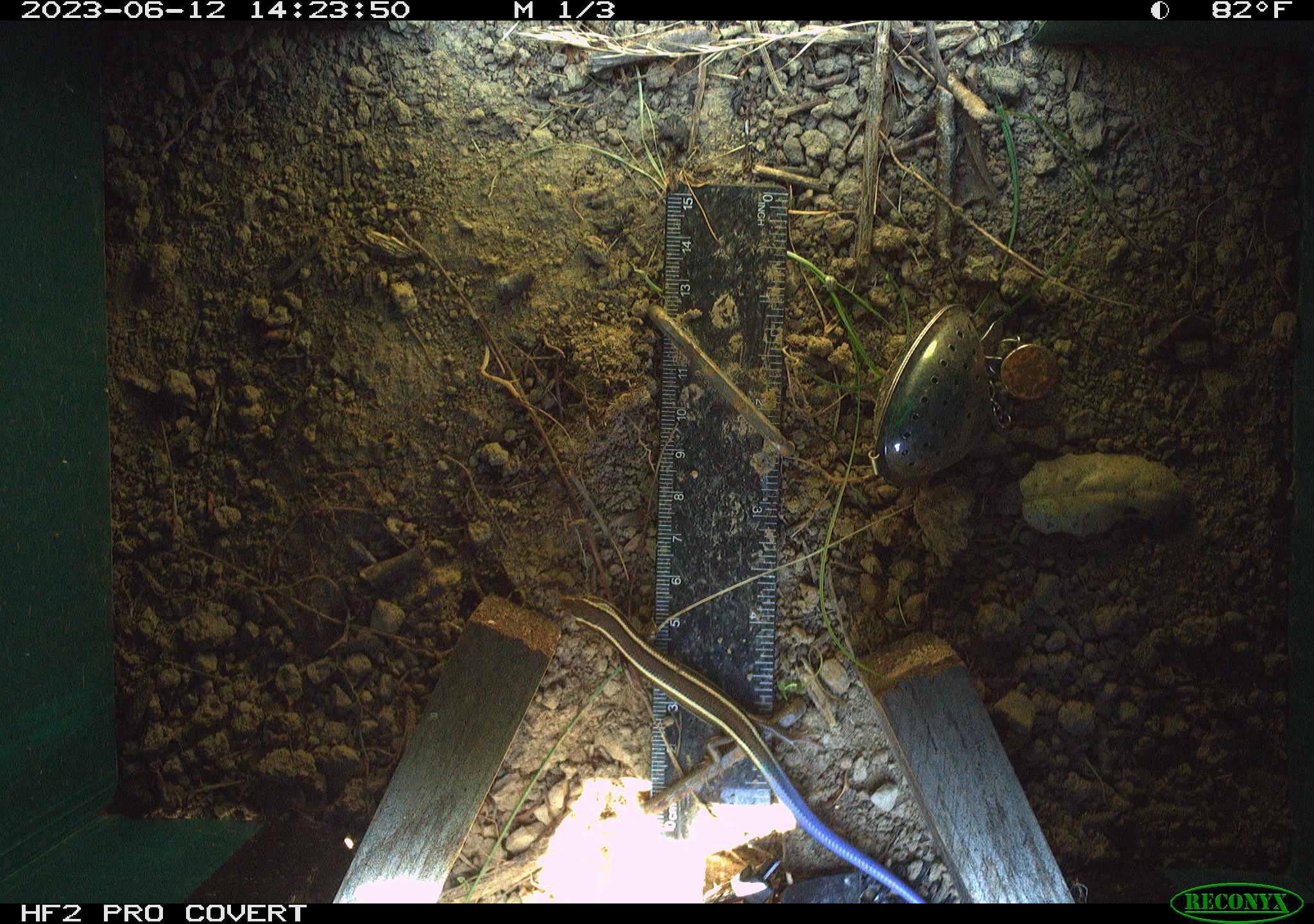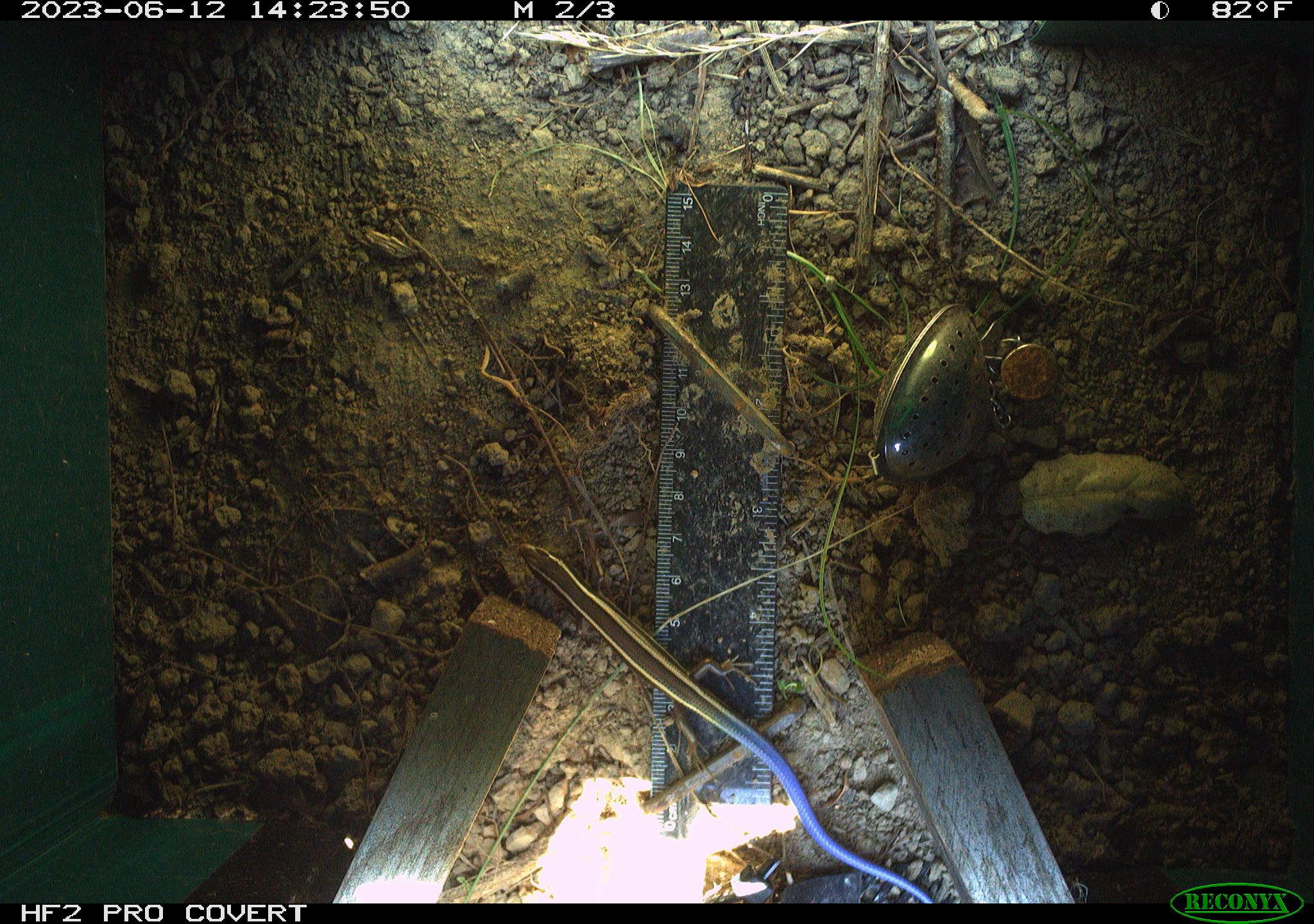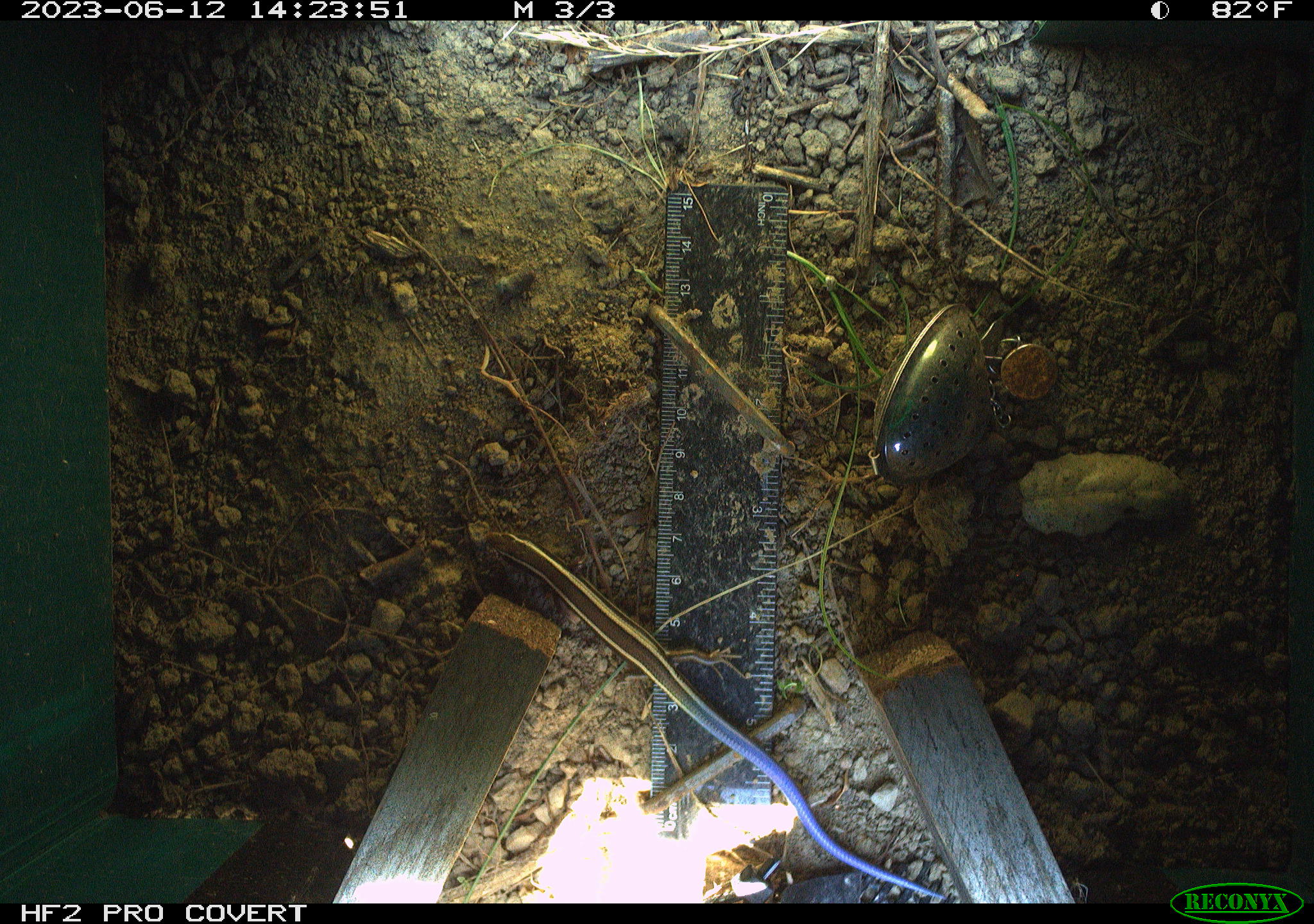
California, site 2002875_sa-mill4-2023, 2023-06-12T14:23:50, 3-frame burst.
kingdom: Animalia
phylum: Chordata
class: Reptilia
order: Squamata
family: Scincidae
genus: Plestiodon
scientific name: Plestiodon skiltonianus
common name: western skink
Western skink (Plestiodon skiltonianus).